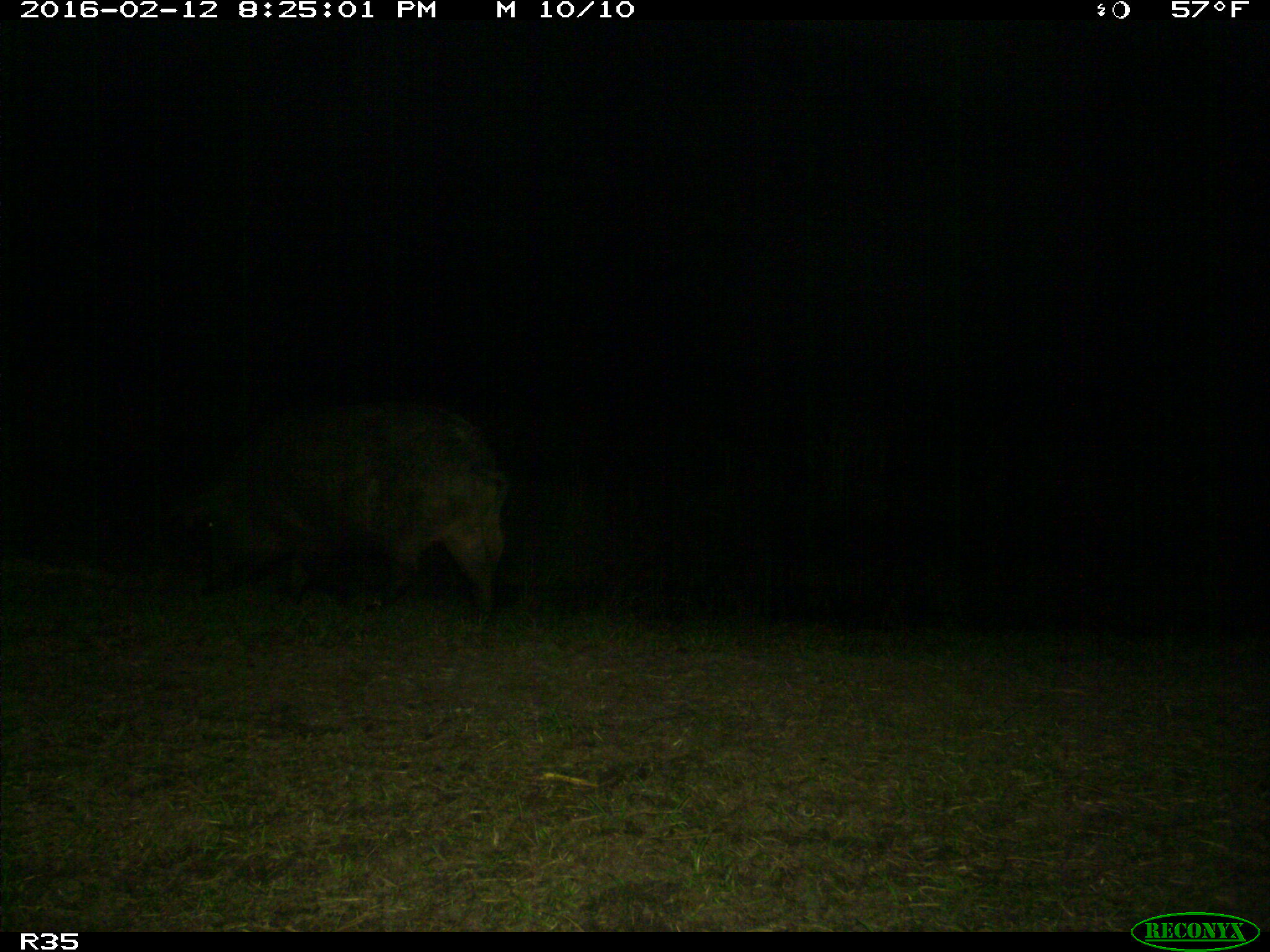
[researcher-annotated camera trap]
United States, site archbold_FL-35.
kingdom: Animalia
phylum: Chordata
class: Mammalia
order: Artiodactyla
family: Suidae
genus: Sus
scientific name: Sus scrofa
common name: wild boar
Sus scrofa (wild boar).